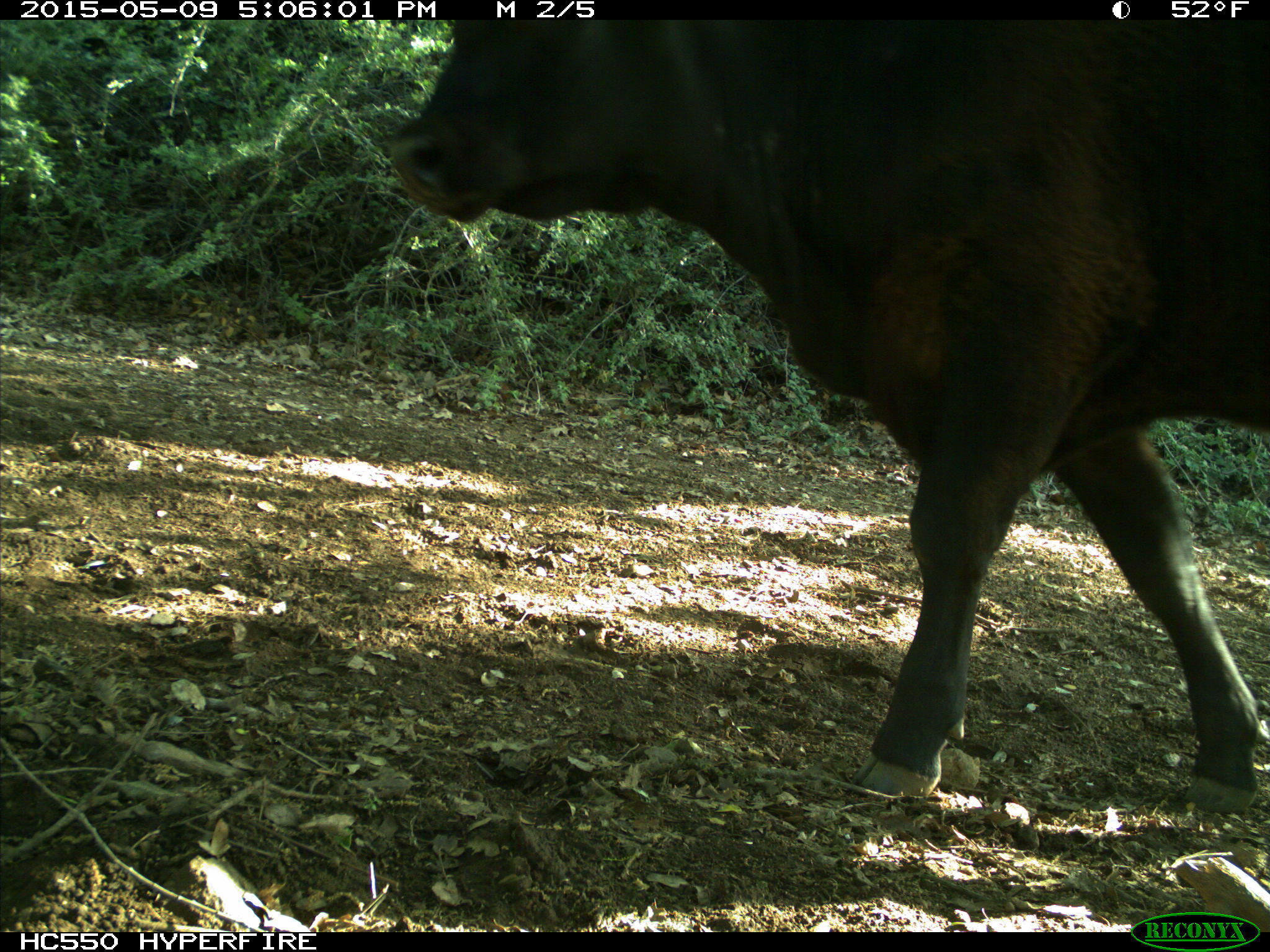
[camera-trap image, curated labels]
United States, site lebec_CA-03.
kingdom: Animalia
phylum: Chordata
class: Mammalia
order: Artiodactyla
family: Bovidae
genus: Bos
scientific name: Bos taurus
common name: domestic cow